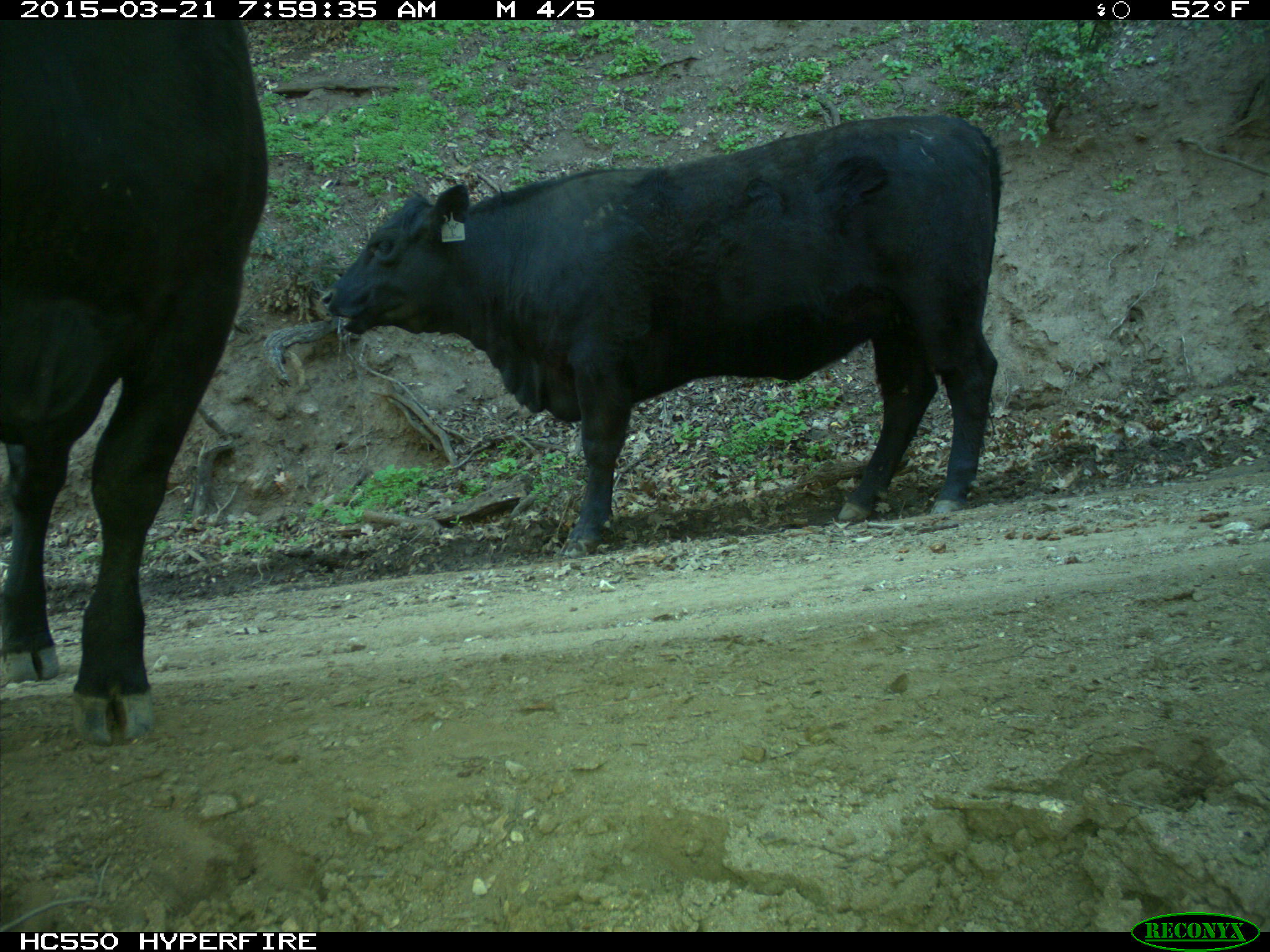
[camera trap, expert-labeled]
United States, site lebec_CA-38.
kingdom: Animalia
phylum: Chordata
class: Mammalia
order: Artiodactyla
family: Bovidae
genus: Bos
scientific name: Bos taurus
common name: domestic cow